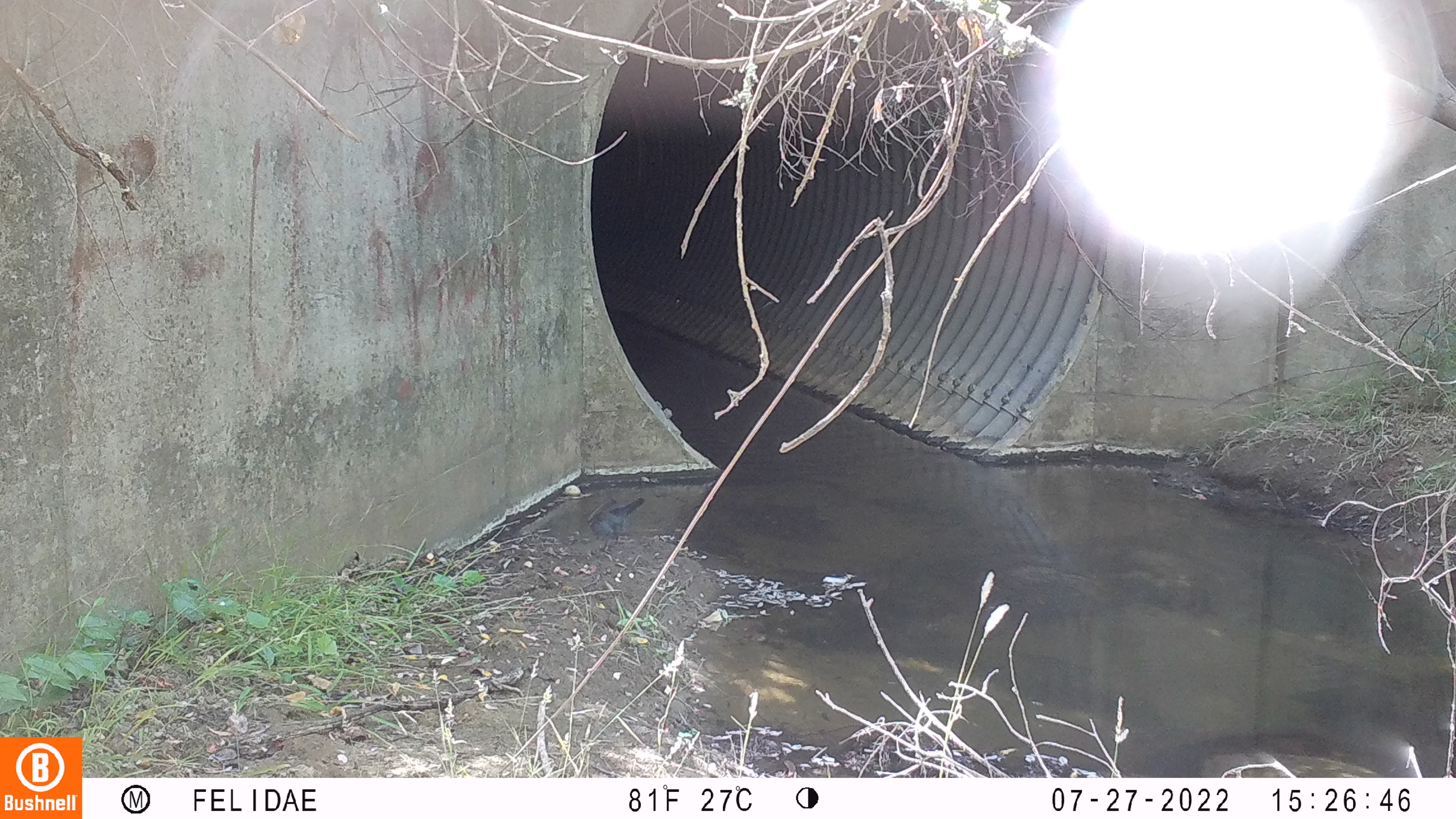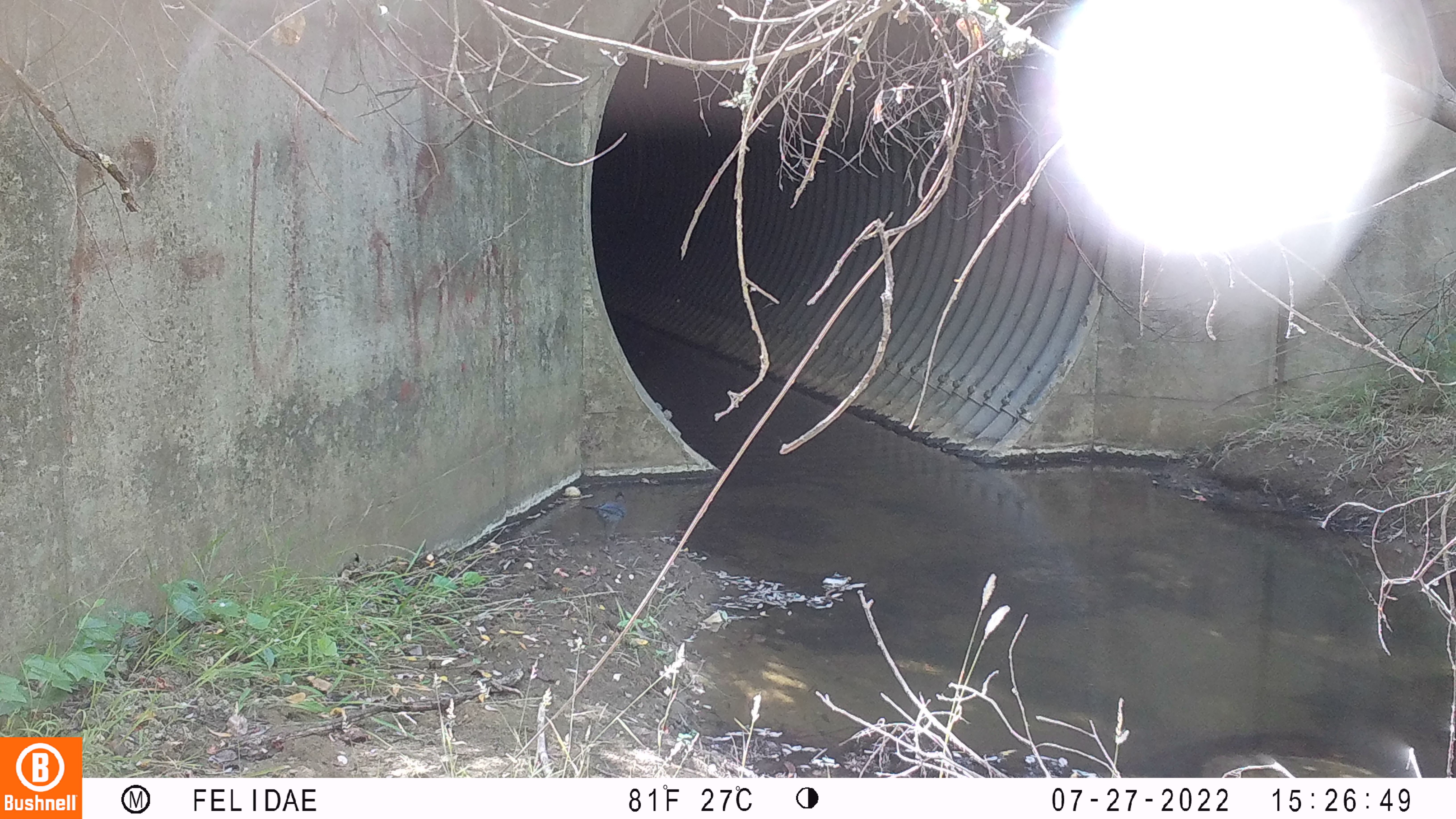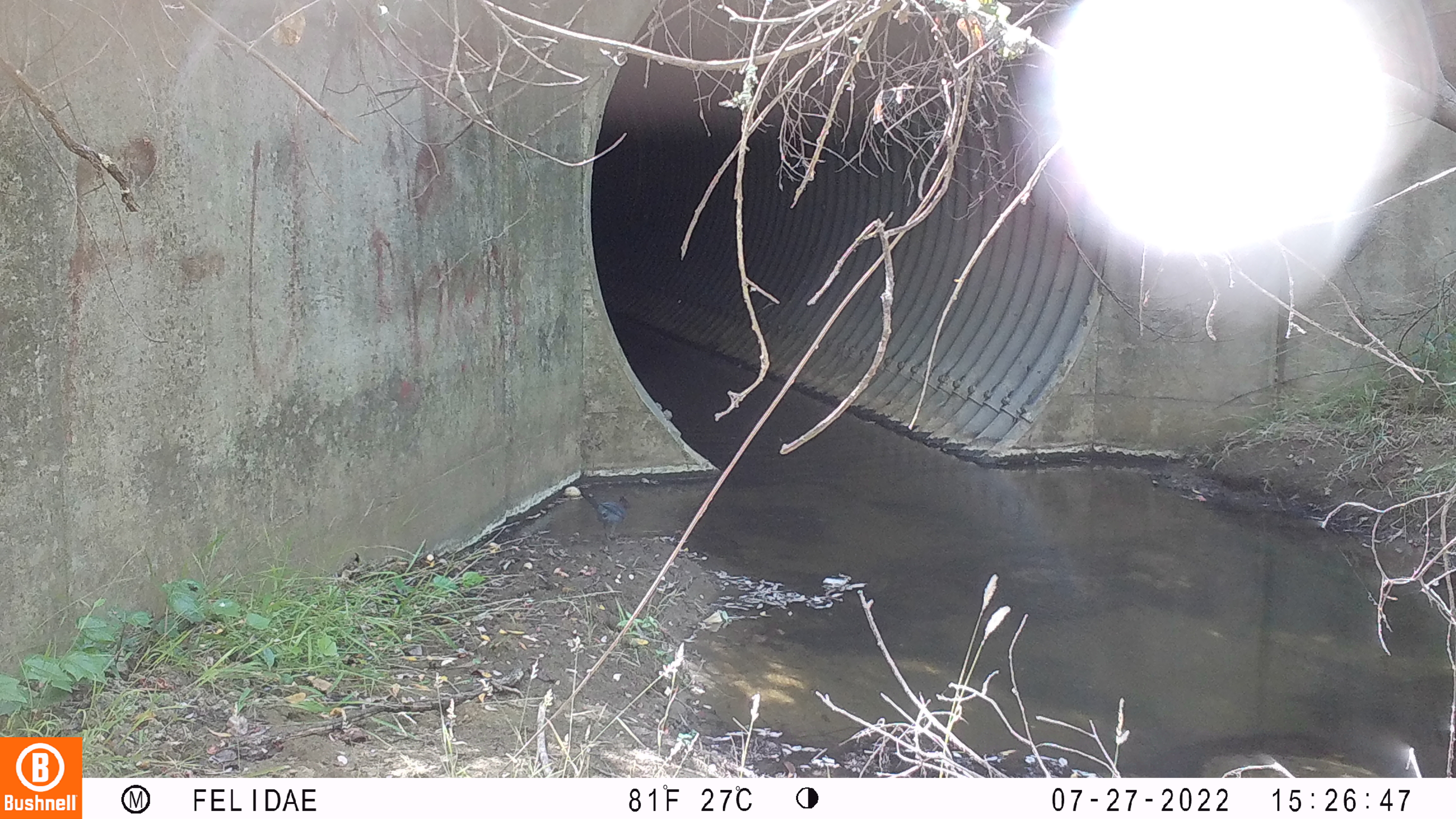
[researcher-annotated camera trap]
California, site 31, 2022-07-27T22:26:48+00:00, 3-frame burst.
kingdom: Animalia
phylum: Chordata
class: Aves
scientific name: Aves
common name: bird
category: unknown bird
Unknown bird (bird) (Aves).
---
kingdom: Animalia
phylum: Chordata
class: Aves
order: Passeriformes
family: Corvidae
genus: Cyanocitta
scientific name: Cyanocitta stelleri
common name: steller's jay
Steller's jay (Cyanocitta stelleri).